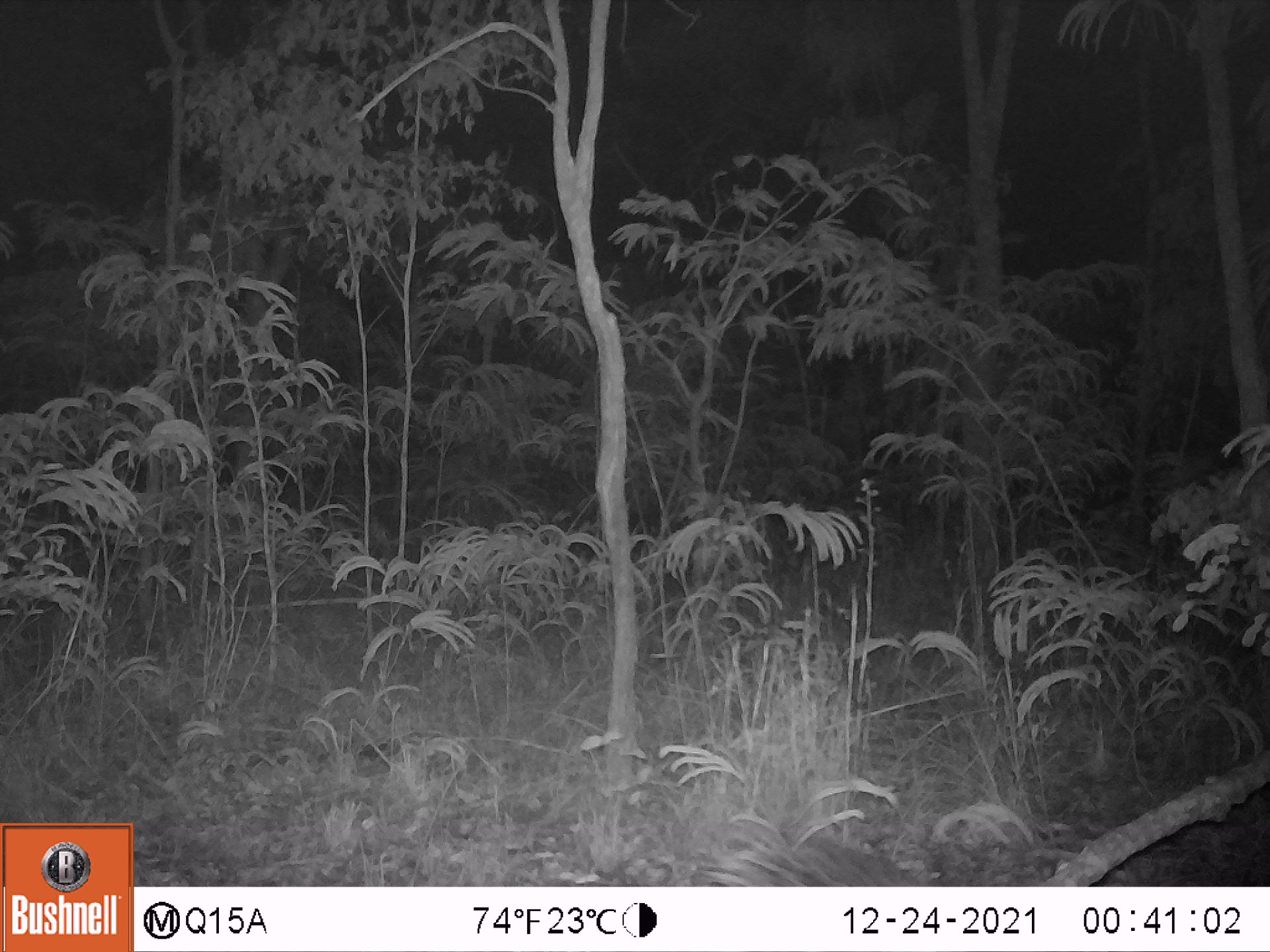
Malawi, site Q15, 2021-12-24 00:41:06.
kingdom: Animalia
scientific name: Animalia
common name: other animal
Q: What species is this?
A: Other animal (Animalia).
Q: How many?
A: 1.